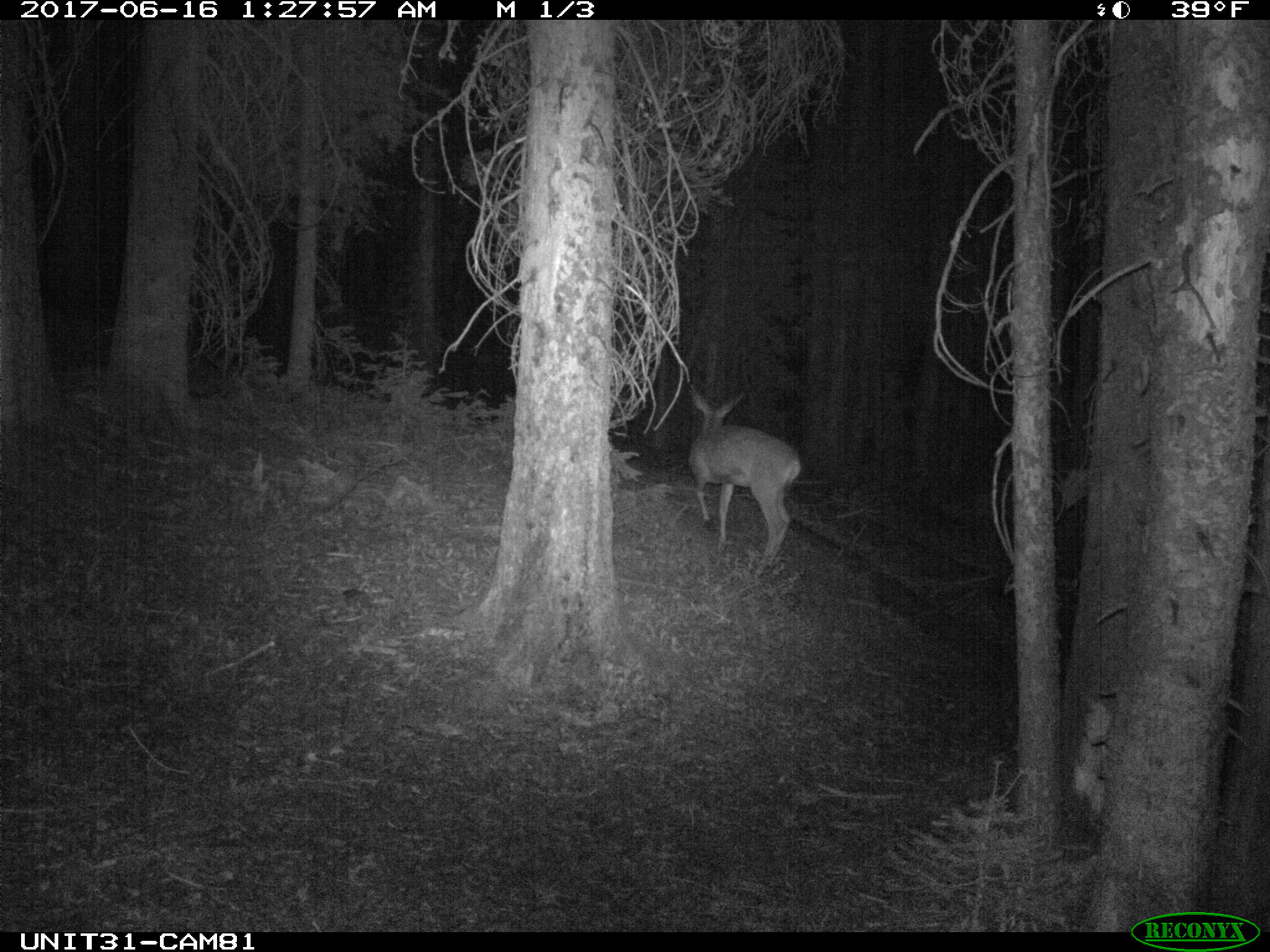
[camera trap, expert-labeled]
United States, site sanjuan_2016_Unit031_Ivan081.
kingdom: Animalia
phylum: Chordata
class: Mammalia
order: Artiodactyla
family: Cervidae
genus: Odocoileus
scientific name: Odocoileus hemionus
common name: mule deer